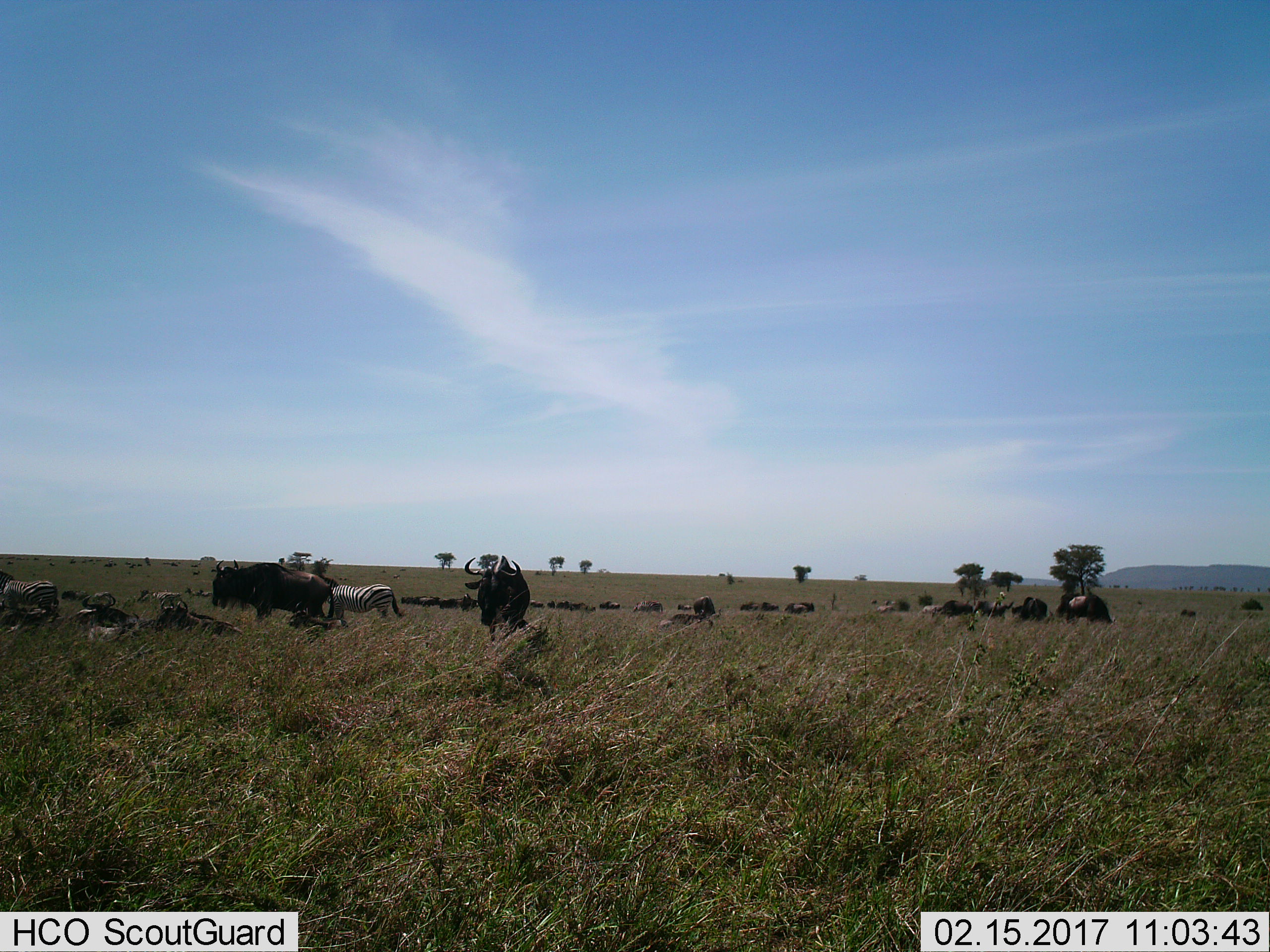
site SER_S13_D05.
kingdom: Animalia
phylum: Chordata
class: Mammalia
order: Artiodactyla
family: Bovidae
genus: Connochaetes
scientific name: Connochaetes taurinus taurinus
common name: blue wildebeest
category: wildebeestblue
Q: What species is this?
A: Wildebeestblue (blue wildebeest) (Connochaetes taurinus taurinus).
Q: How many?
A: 11-50.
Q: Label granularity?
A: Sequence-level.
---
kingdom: Animalia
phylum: Chordata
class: Mammalia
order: Perissodactyla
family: Equidae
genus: Equus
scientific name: Equus quagga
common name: plains zebra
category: zebraplains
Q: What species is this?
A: Zebraplains (plains zebra) (Equus quagga).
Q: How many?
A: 3.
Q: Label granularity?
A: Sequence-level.